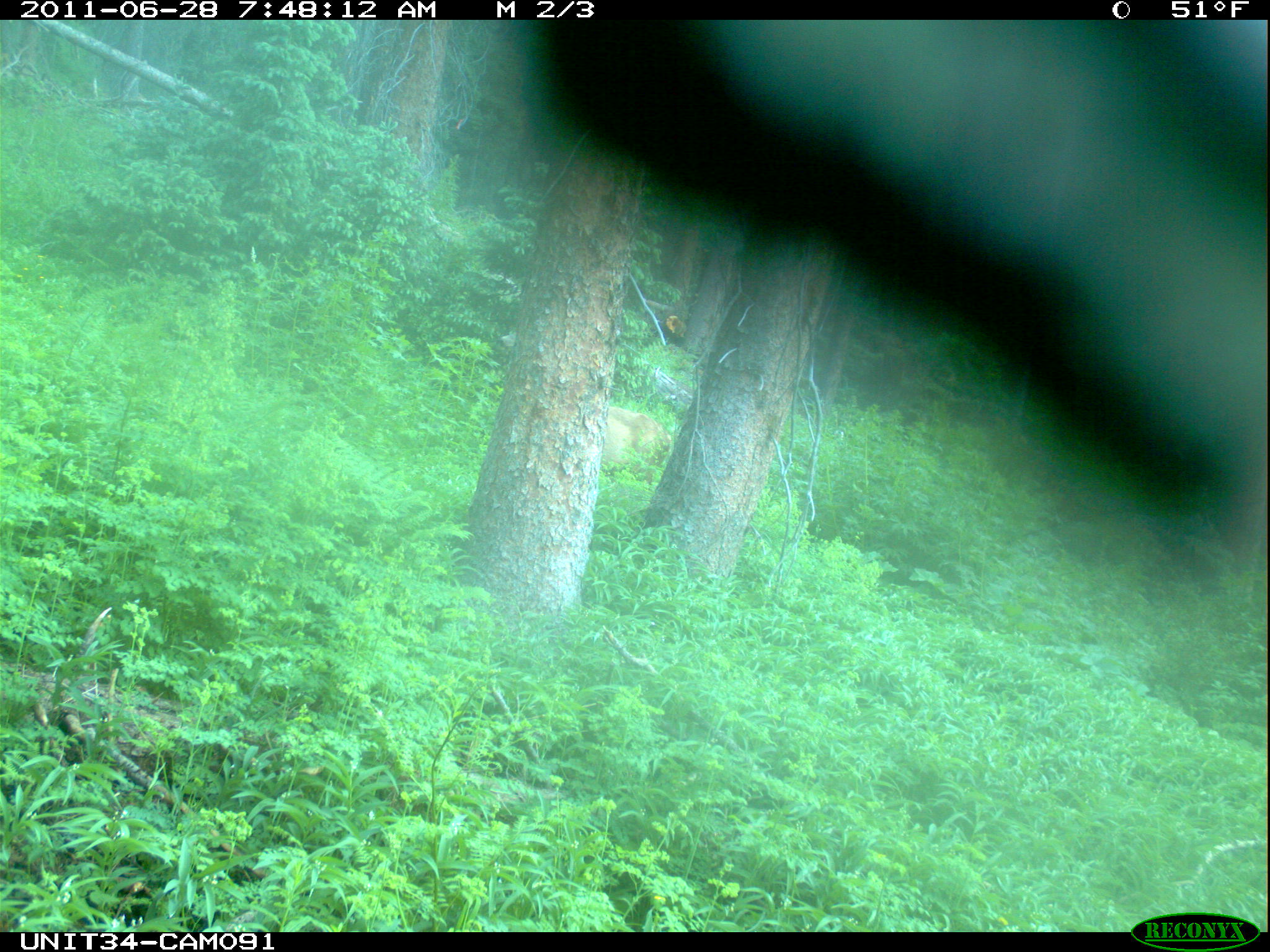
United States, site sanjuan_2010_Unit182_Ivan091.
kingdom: Animalia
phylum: Chordata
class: Mammalia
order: Artiodactyla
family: Cervidae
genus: Odocoileus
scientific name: Odocoileus hemionus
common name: mule deer